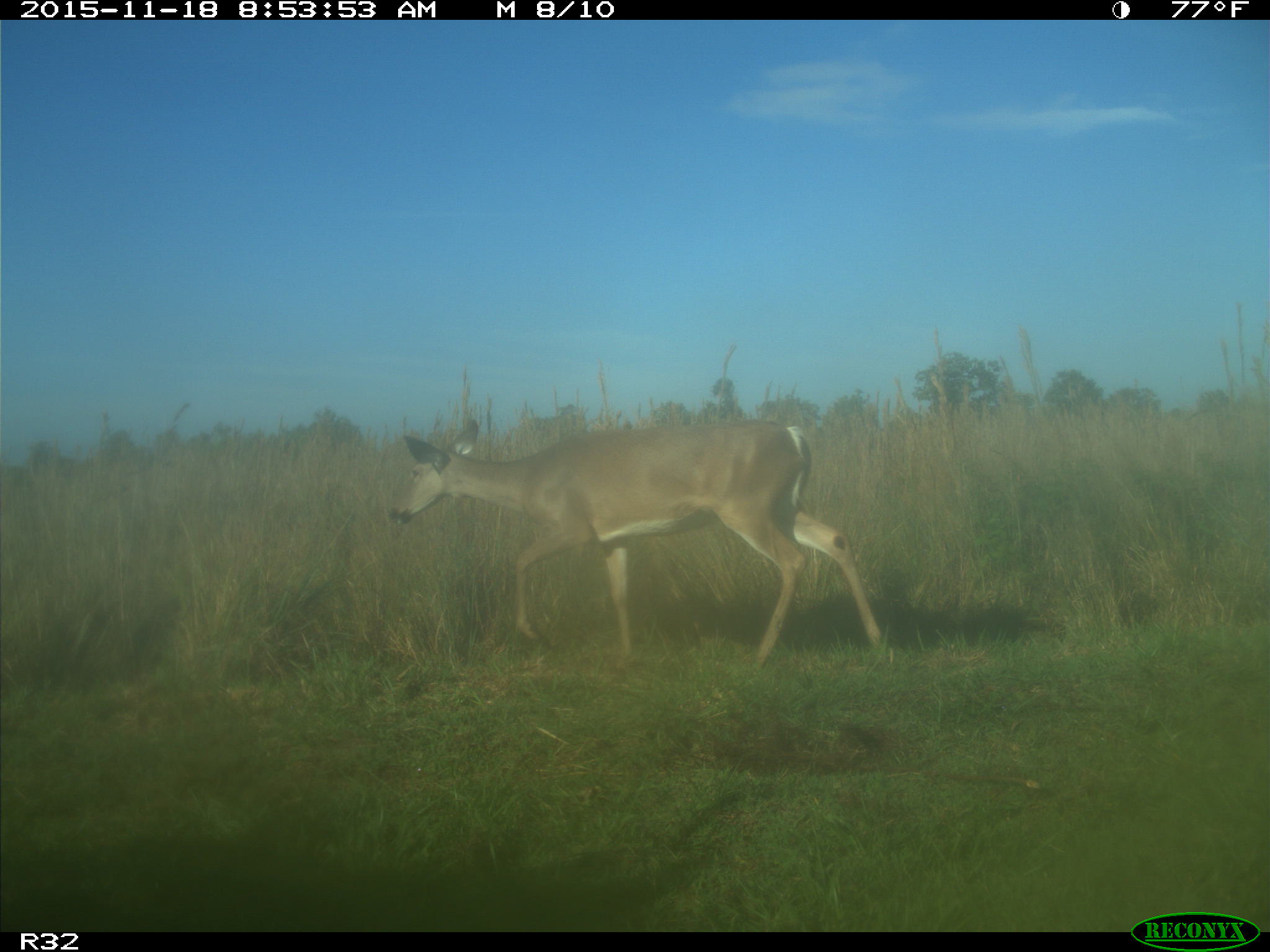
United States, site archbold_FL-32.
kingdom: Animalia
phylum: Chordata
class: Mammalia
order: Artiodactyla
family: Cervidae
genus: Odocoileus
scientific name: Odocoileus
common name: deer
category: unidentified deer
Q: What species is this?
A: Unidentified deer (deer) (Odocoileus).